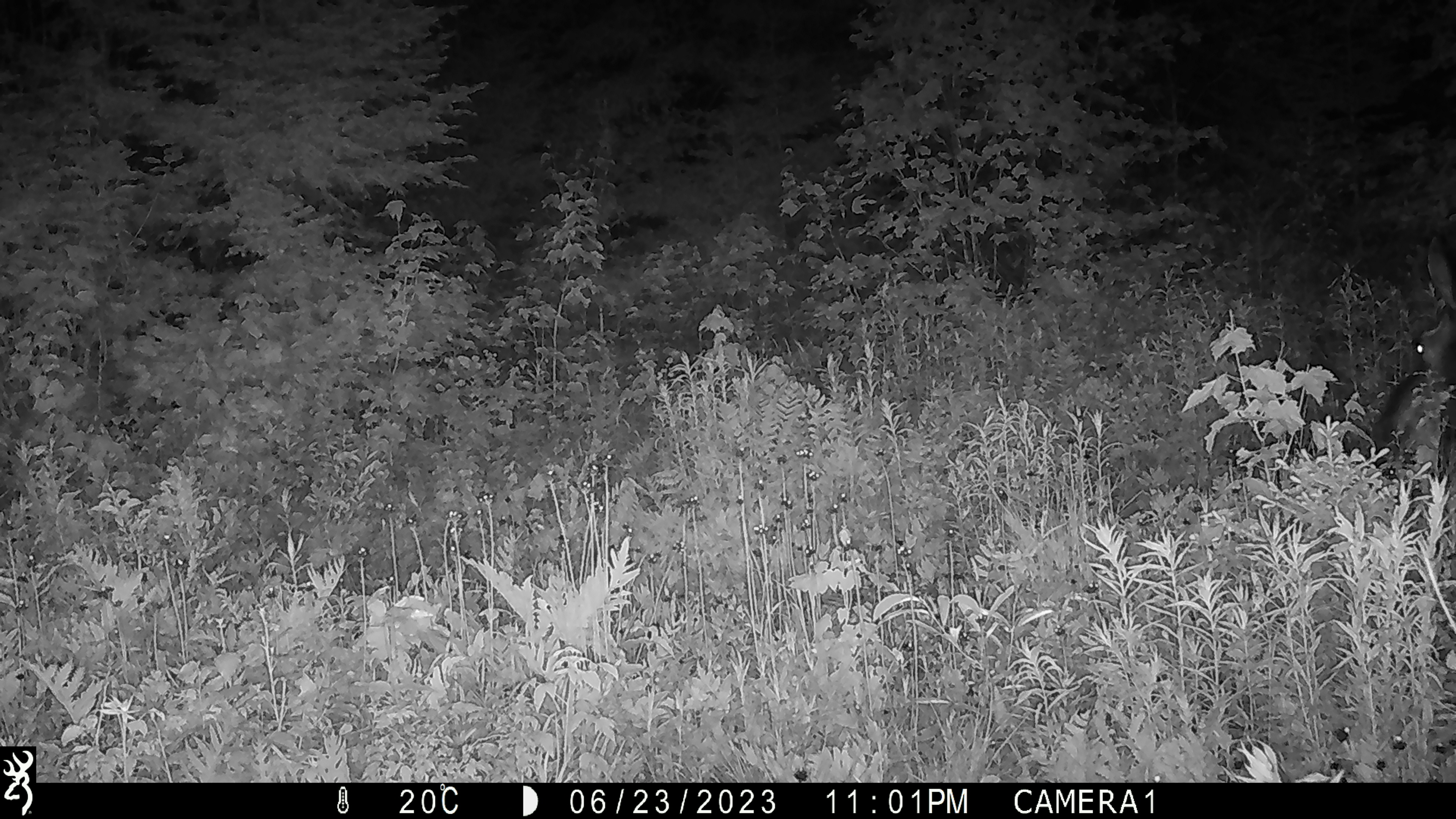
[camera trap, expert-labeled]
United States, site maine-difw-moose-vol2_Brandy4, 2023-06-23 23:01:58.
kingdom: Animalia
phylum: Chordata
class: Mammalia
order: Artiodactyla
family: Cervidae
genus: Alces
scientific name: Alces alces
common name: moose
Moose (Alces alces).